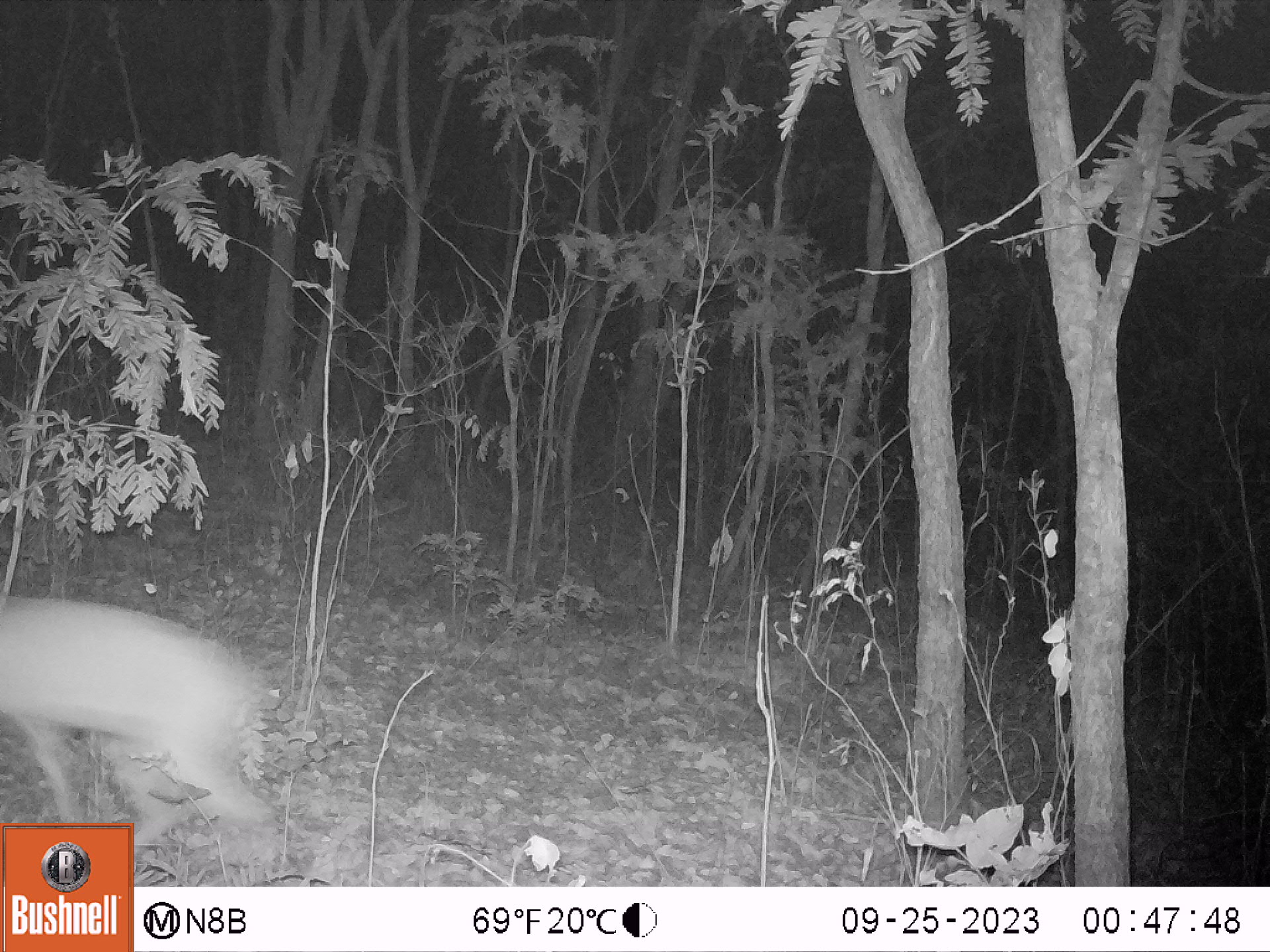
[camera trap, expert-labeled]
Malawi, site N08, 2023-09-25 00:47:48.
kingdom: Animalia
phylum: Chordata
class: Mammalia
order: Artiodactyla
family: Bovidae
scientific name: Antilopinae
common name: small antelope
Small antelope (Antilopinae), count 1.